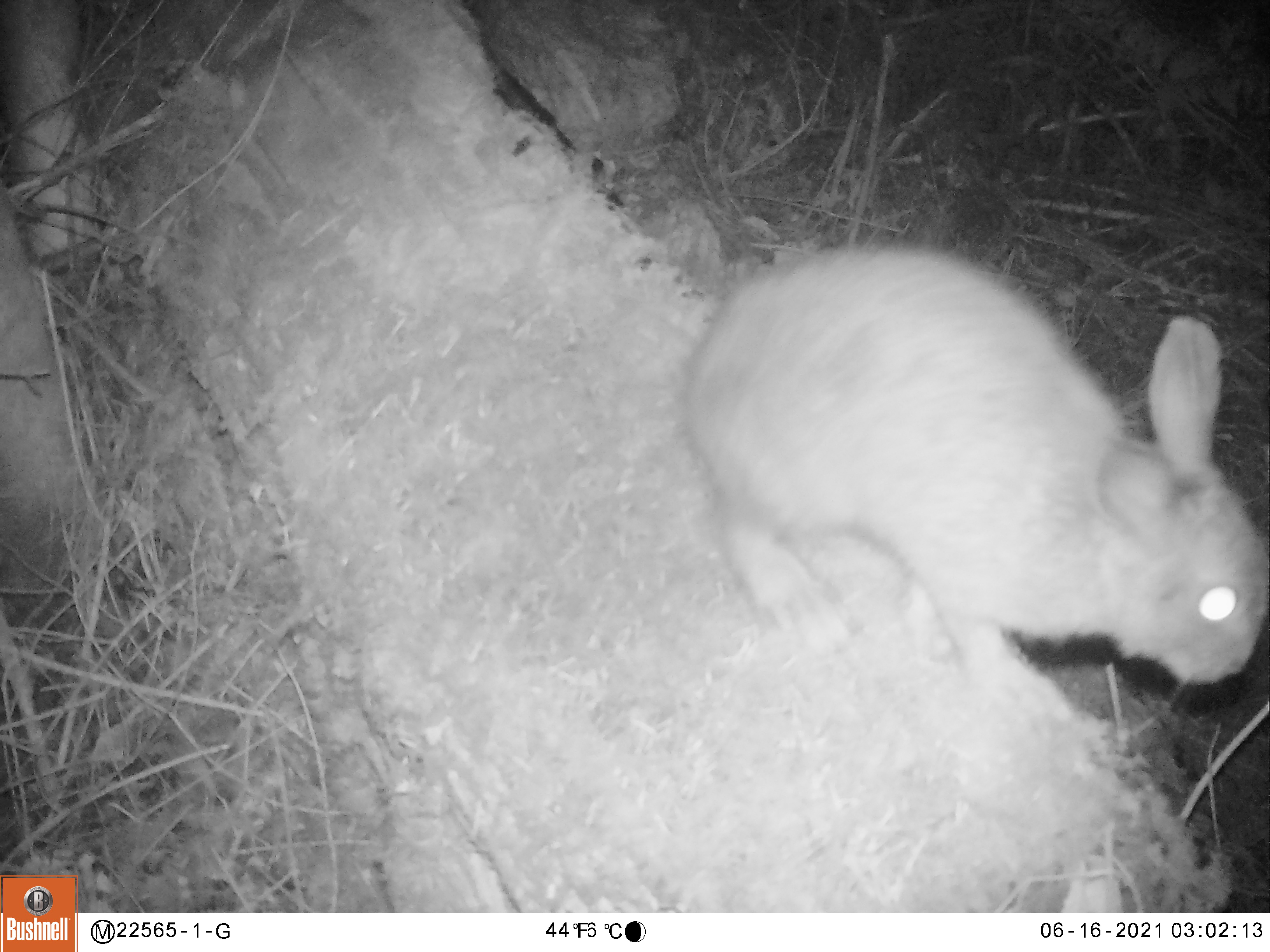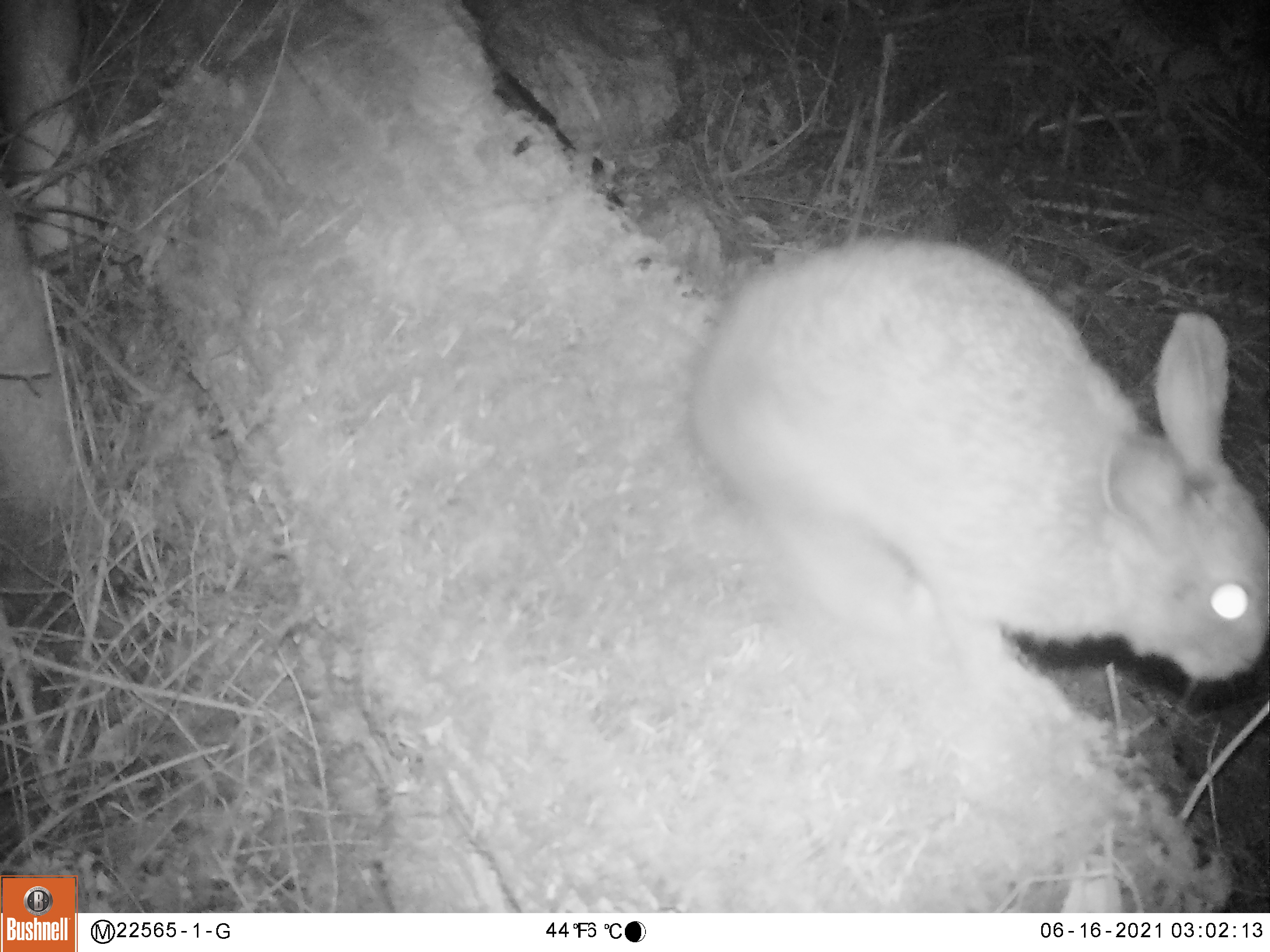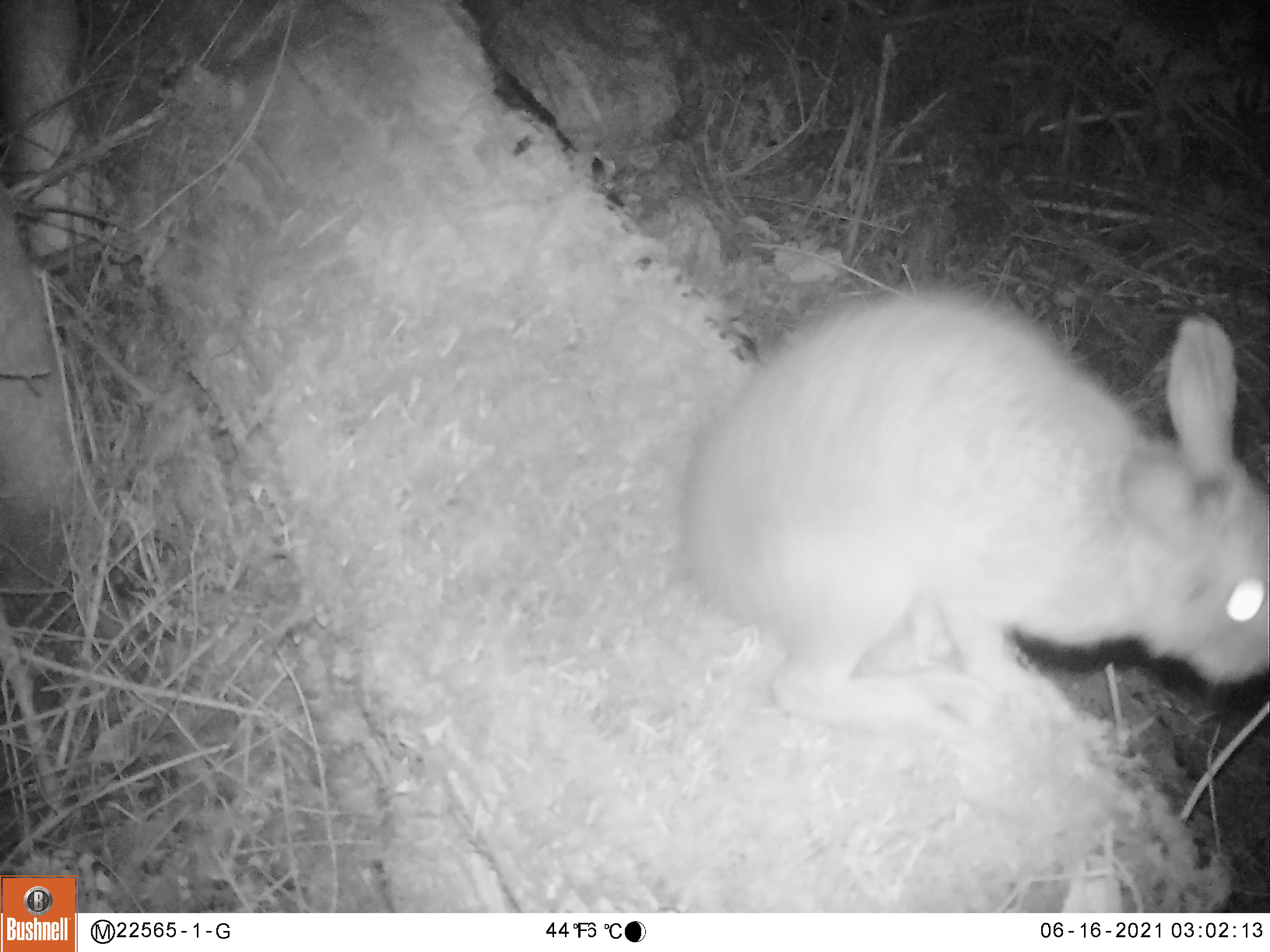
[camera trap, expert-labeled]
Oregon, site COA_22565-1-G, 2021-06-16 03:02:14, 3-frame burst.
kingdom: Animalia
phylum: Chordata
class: Mammalia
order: Lagomorpha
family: Leporidae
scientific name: Leporidae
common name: hares and rabbits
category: leporidae family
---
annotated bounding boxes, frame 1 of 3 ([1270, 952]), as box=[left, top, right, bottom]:
leporidae family: box=[677, 236, 1267, 703]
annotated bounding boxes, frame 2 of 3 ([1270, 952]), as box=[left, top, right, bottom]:
leporidae family: box=[690, 234, 1268, 692]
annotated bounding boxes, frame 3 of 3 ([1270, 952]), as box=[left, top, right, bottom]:
leporidae family: box=[679, 283, 1265, 724]